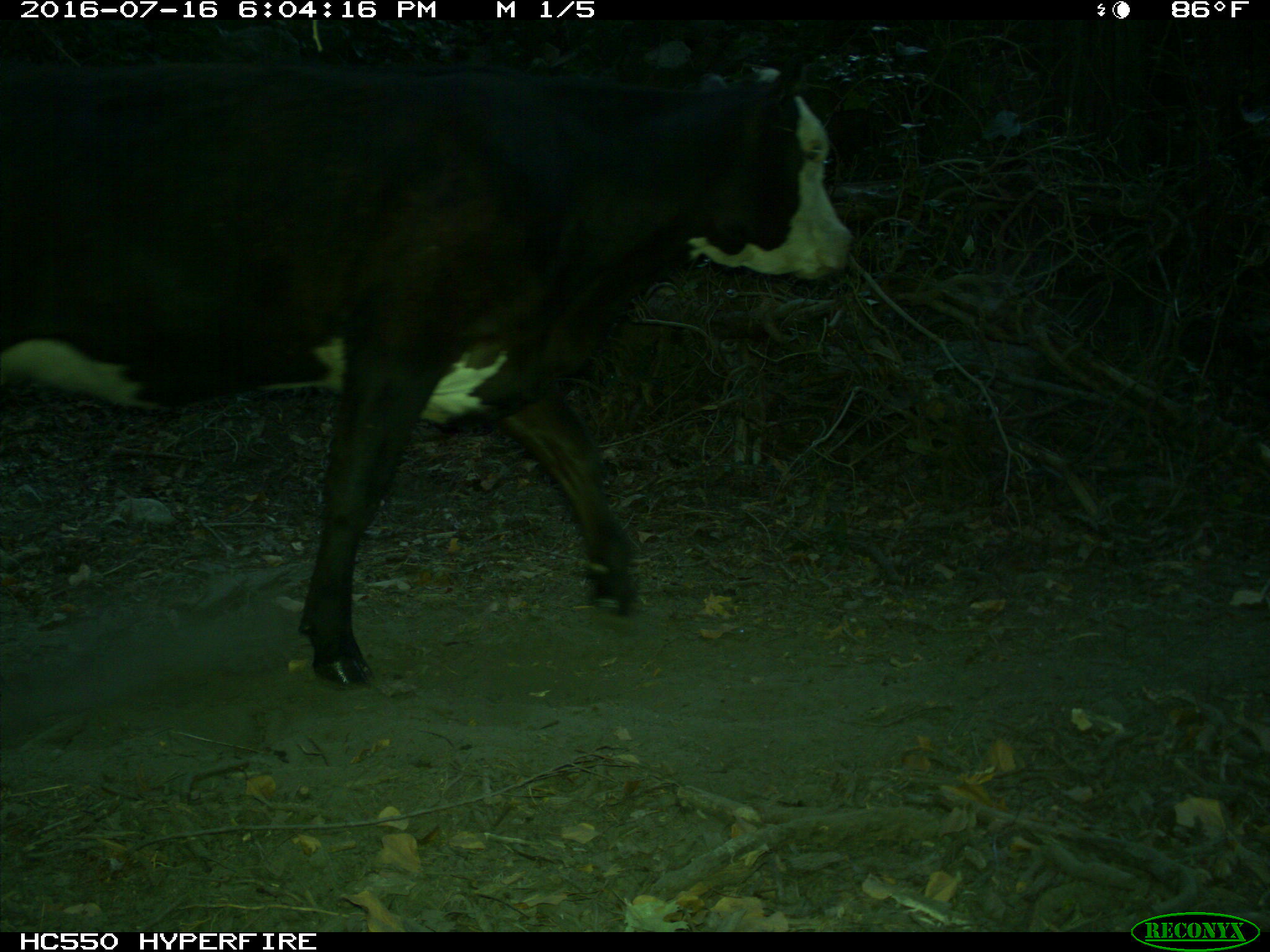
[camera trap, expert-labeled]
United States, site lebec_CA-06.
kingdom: Animalia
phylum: Chordata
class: Mammalia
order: Artiodactyla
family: Bovidae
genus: Bos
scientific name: Bos taurus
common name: domestic cow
Bos taurus (domestic cow).